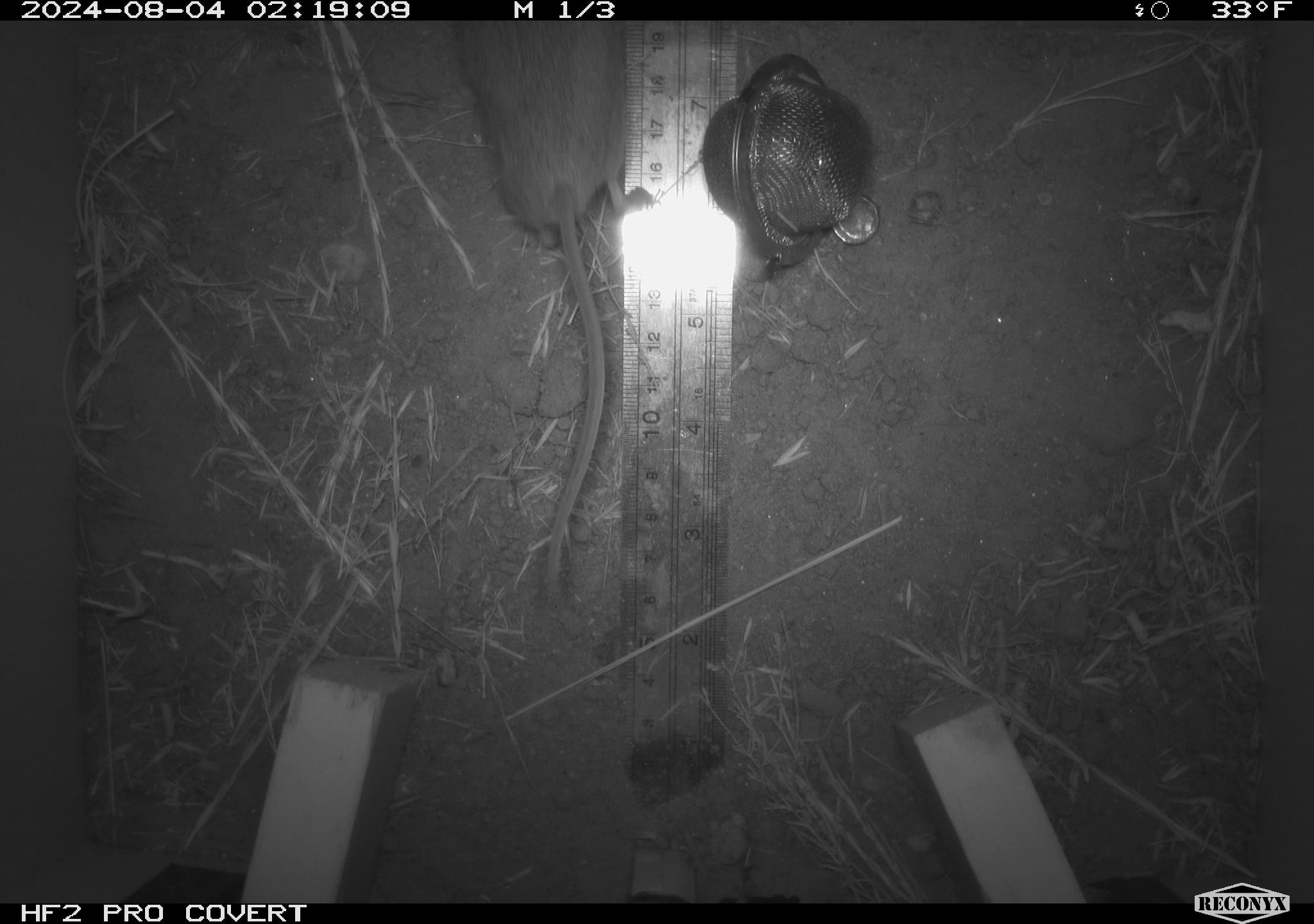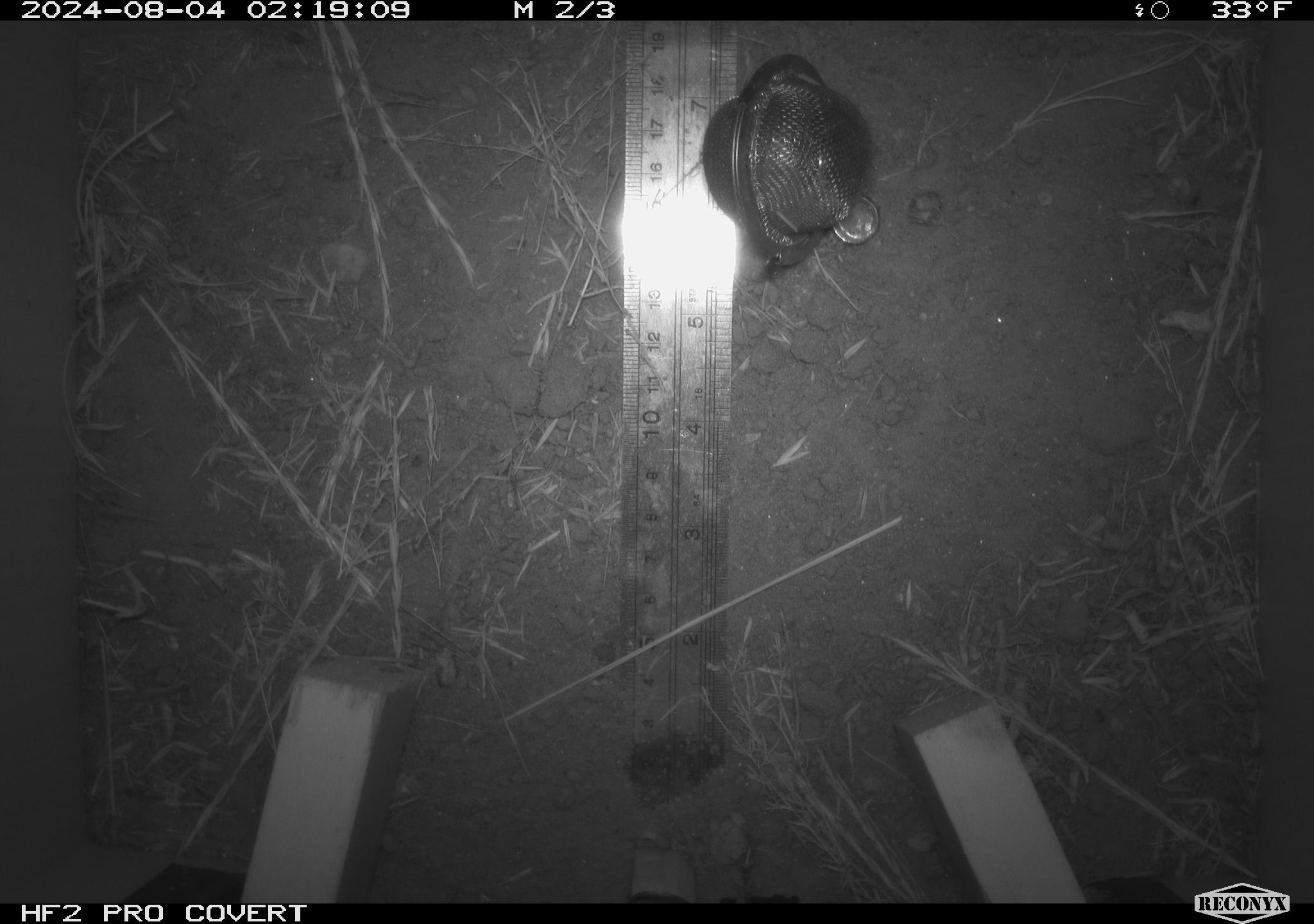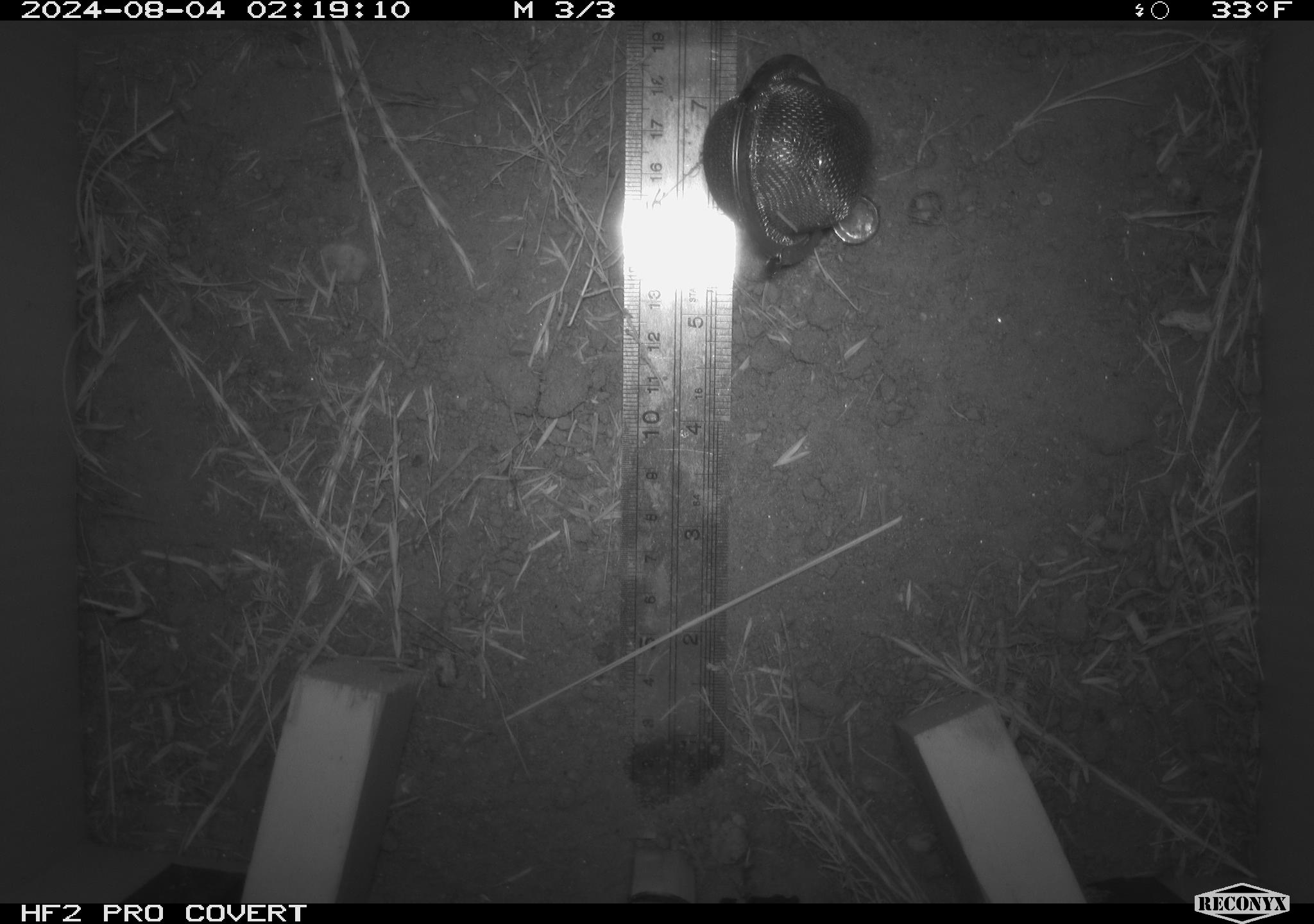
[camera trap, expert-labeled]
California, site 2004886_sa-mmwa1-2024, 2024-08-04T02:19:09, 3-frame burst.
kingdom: Animalia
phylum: Chordata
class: Mammalia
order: Rodentia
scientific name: Rodentia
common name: mouse species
Mouse species (Rodentia).